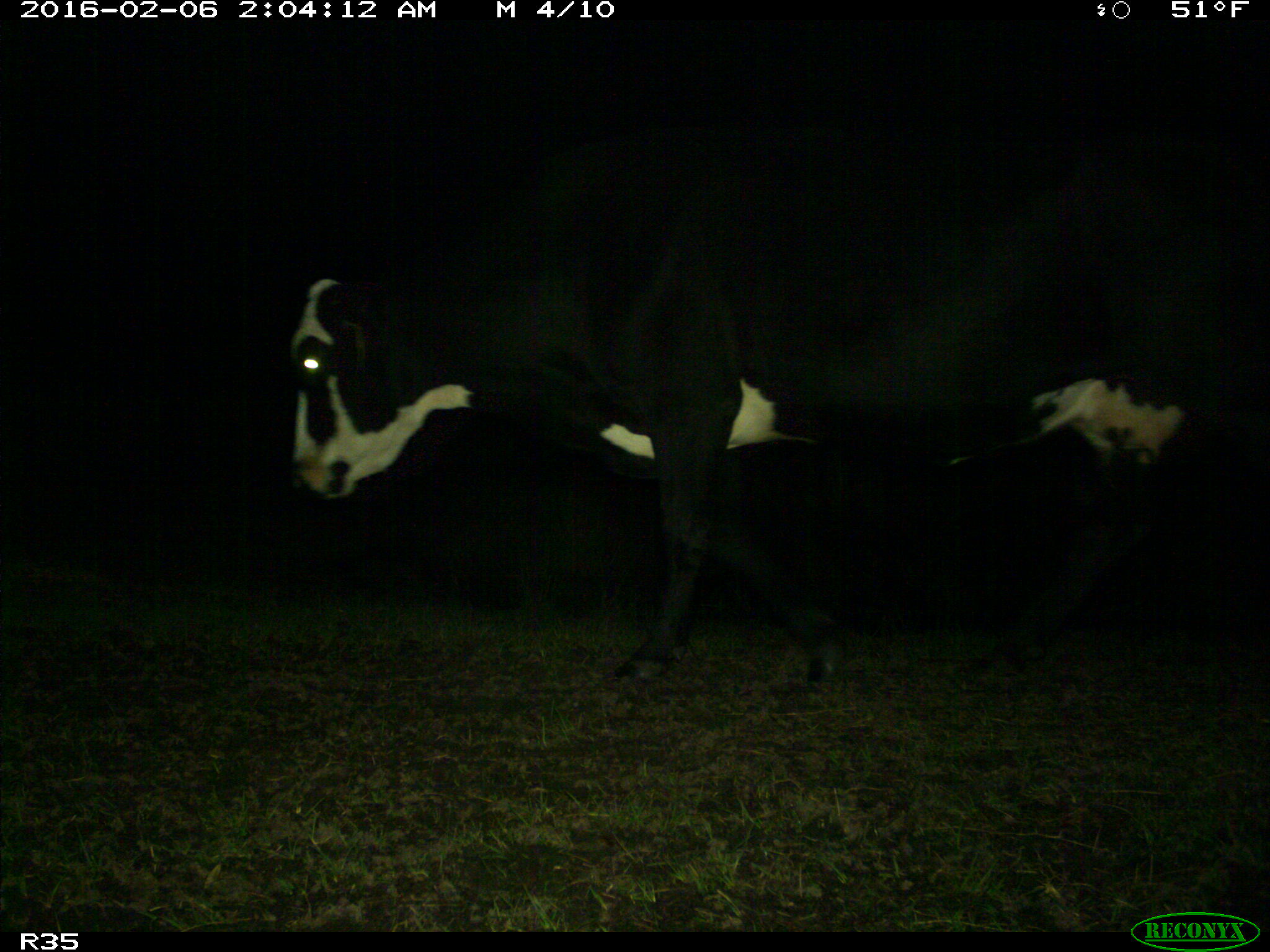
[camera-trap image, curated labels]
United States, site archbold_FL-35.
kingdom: Animalia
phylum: Chordata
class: Mammalia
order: Artiodactyla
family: Bovidae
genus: Bos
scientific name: Bos taurus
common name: domestic cow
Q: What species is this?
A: Bos taurus (domestic cow).